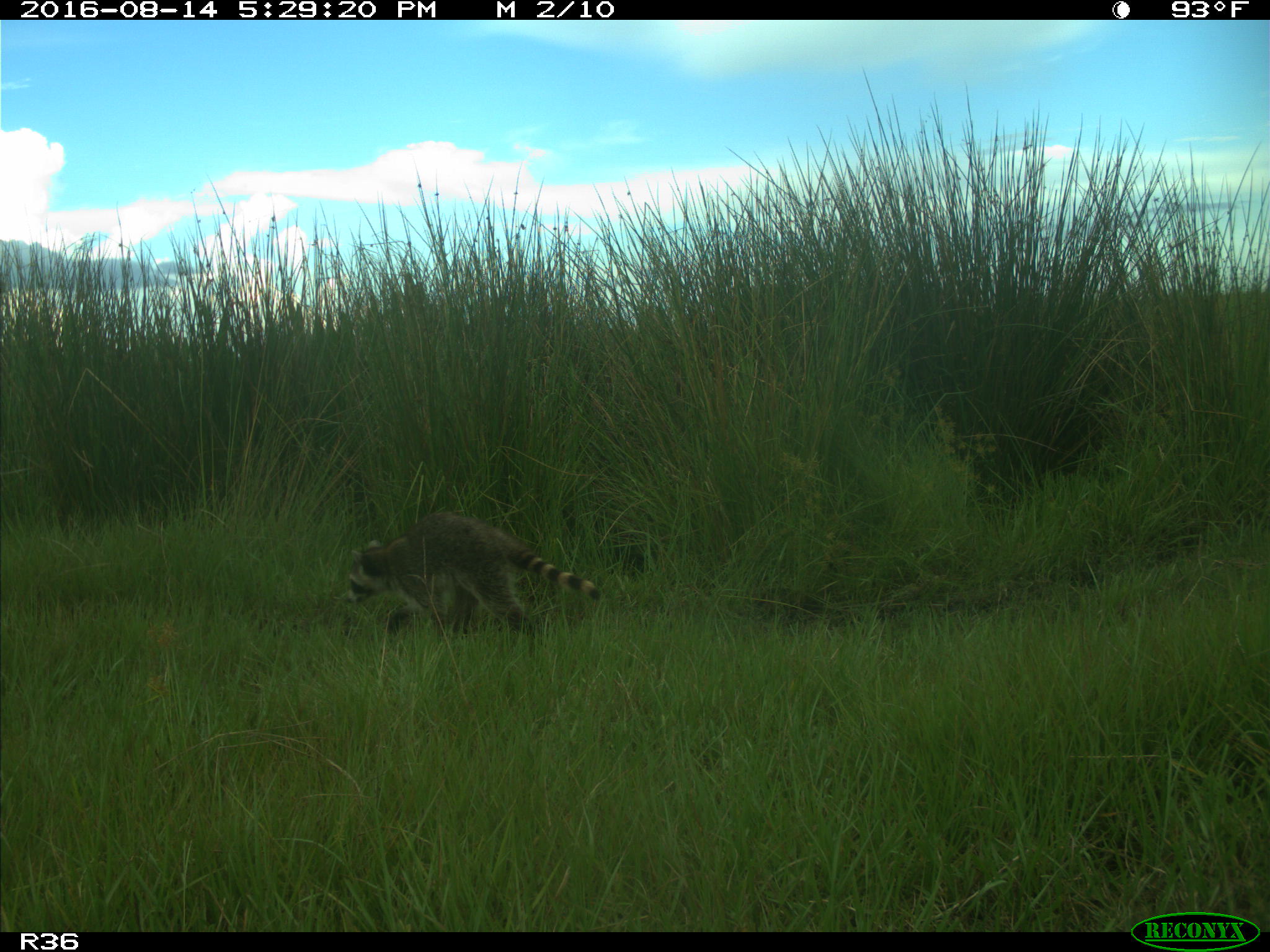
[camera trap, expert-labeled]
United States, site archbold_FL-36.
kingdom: Animalia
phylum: Chordata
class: Mammalia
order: Carnivora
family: Procyonidae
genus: Procyon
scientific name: Procyon lotor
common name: common raccoon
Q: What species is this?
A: Procyon lotor (common raccoon).